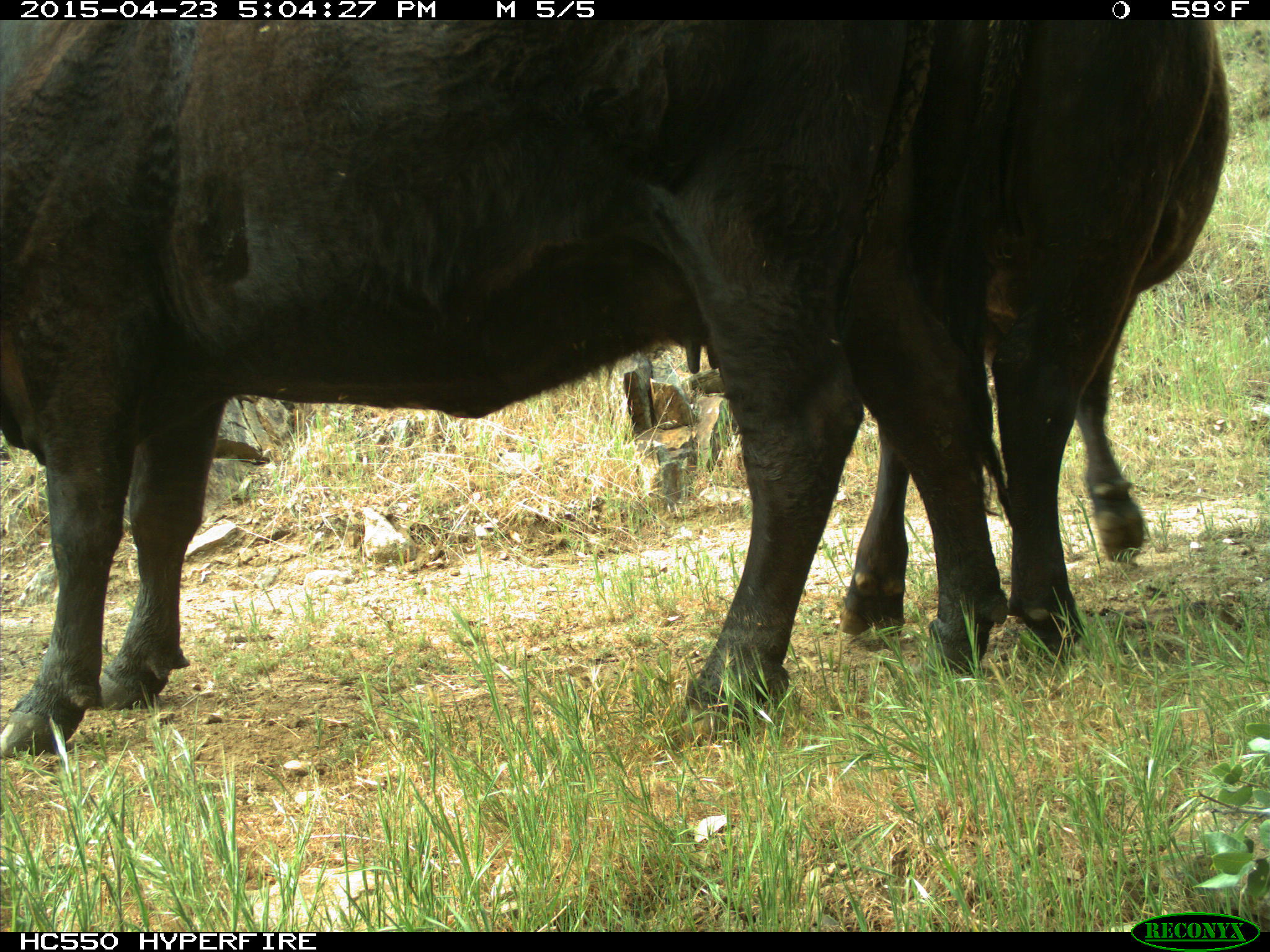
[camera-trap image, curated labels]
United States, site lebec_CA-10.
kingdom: Animalia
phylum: Chordata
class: Mammalia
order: Artiodactyla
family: Bovidae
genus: Bos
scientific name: Bos taurus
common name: domestic cow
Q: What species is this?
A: Bos taurus (domestic cow).